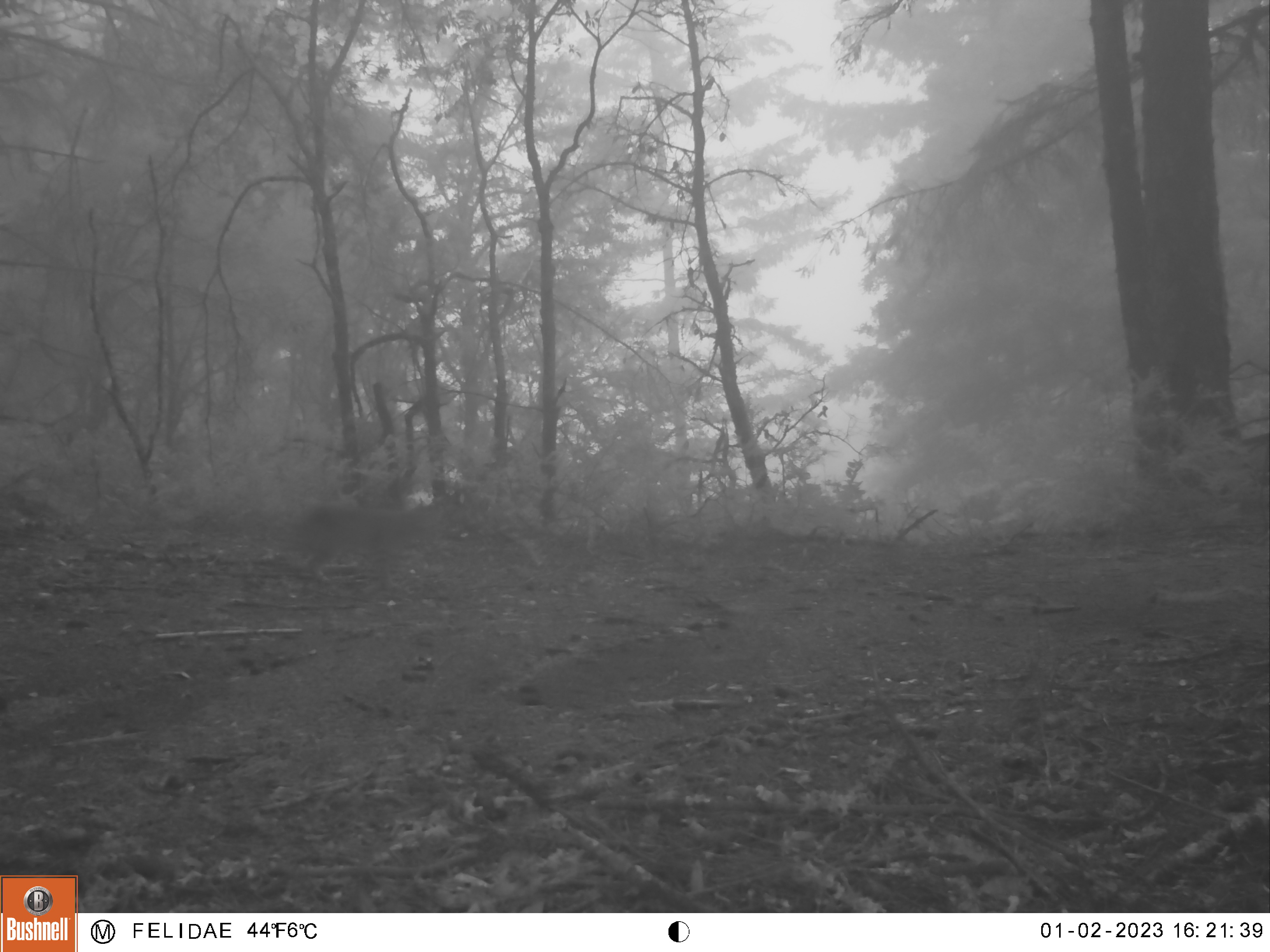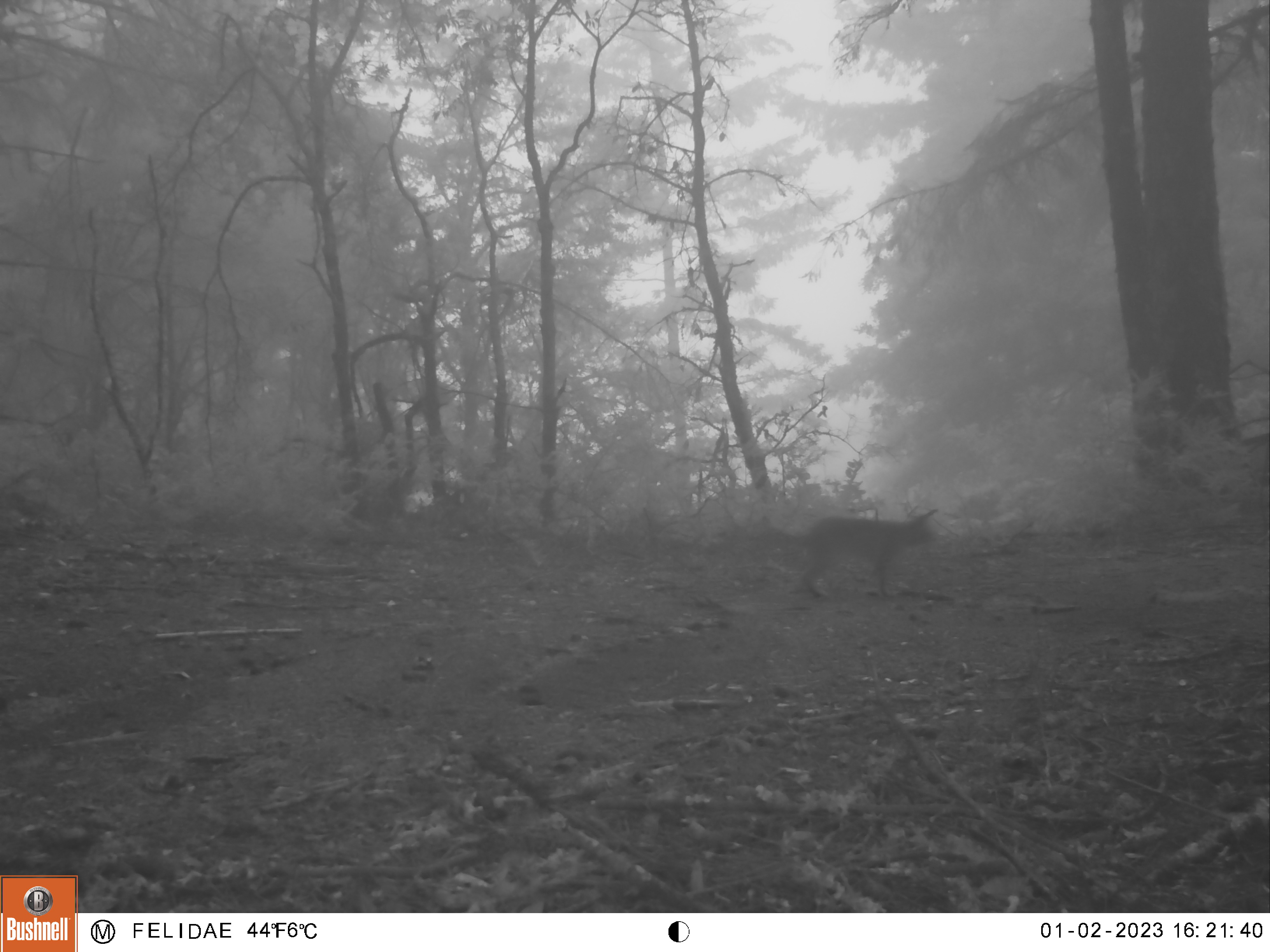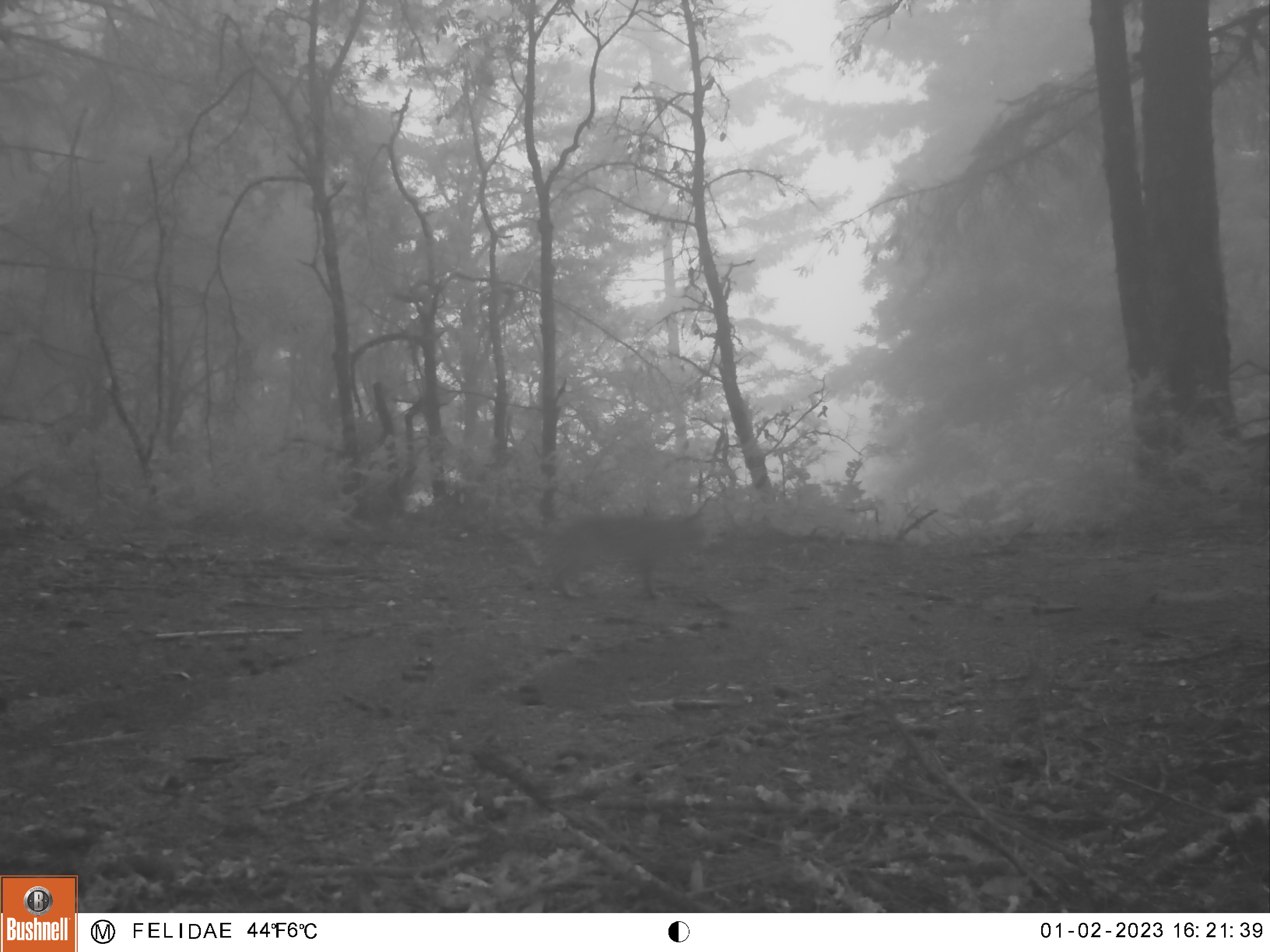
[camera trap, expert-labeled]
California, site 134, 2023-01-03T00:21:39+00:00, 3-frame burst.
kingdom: Animalia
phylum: Chordata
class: Mammalia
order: Carnivora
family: Felidae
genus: Lynx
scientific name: Lynx rufus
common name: bobcat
Bobcat (Lynx rufus).